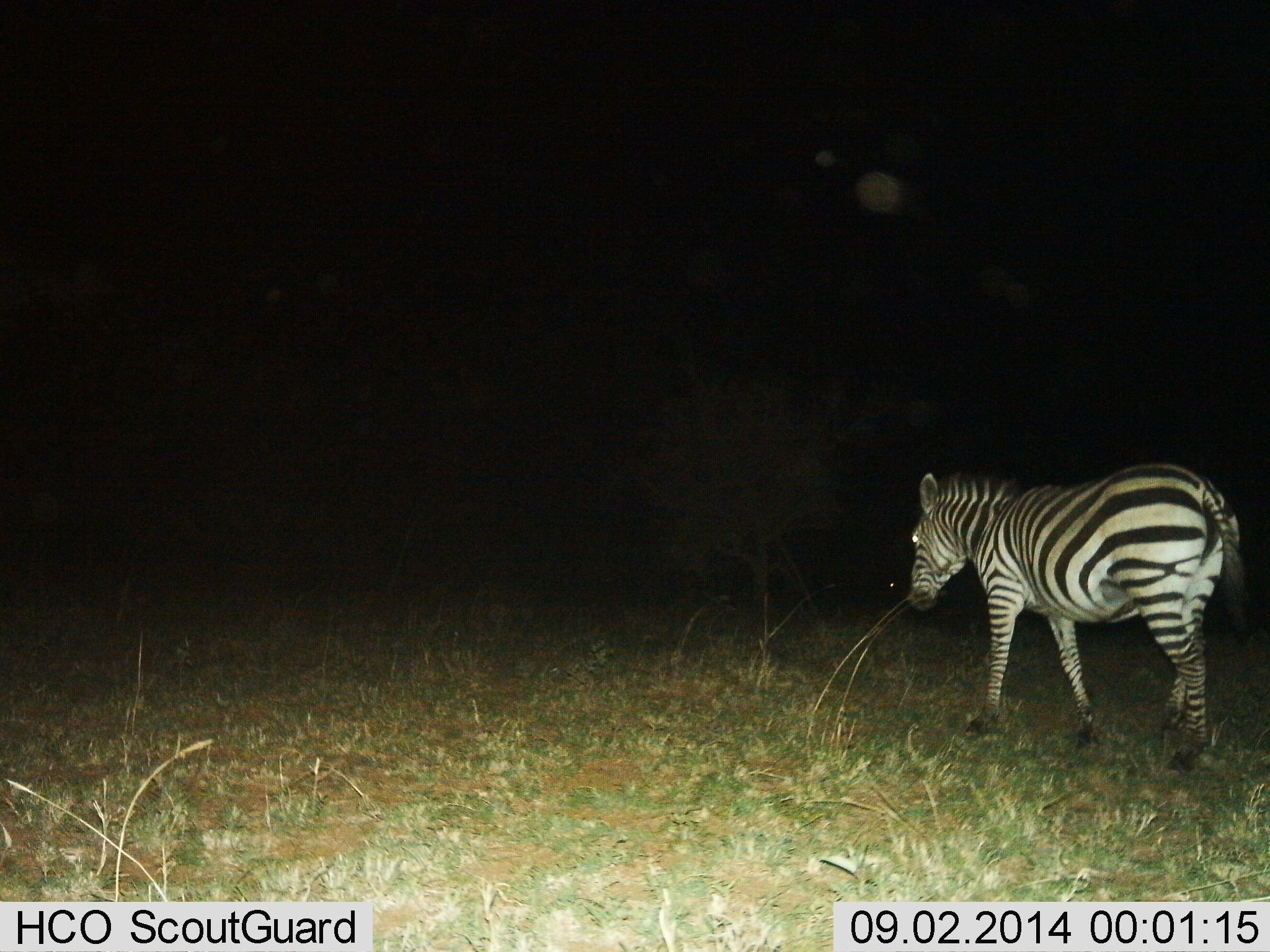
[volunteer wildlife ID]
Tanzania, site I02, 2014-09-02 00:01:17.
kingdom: Animalia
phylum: Chordata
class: Mammalia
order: Perissodactyla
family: Equidae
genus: Equus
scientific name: Equus quagga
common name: plains zebra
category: zebra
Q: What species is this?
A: Zebra (plains zebra) (Equus quagga).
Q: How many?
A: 1.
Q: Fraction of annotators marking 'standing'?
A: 20%.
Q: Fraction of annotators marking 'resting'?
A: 0%.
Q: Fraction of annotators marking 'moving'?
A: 90%.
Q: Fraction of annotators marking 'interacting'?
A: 0%.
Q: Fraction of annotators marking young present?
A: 0%.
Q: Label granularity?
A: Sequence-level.